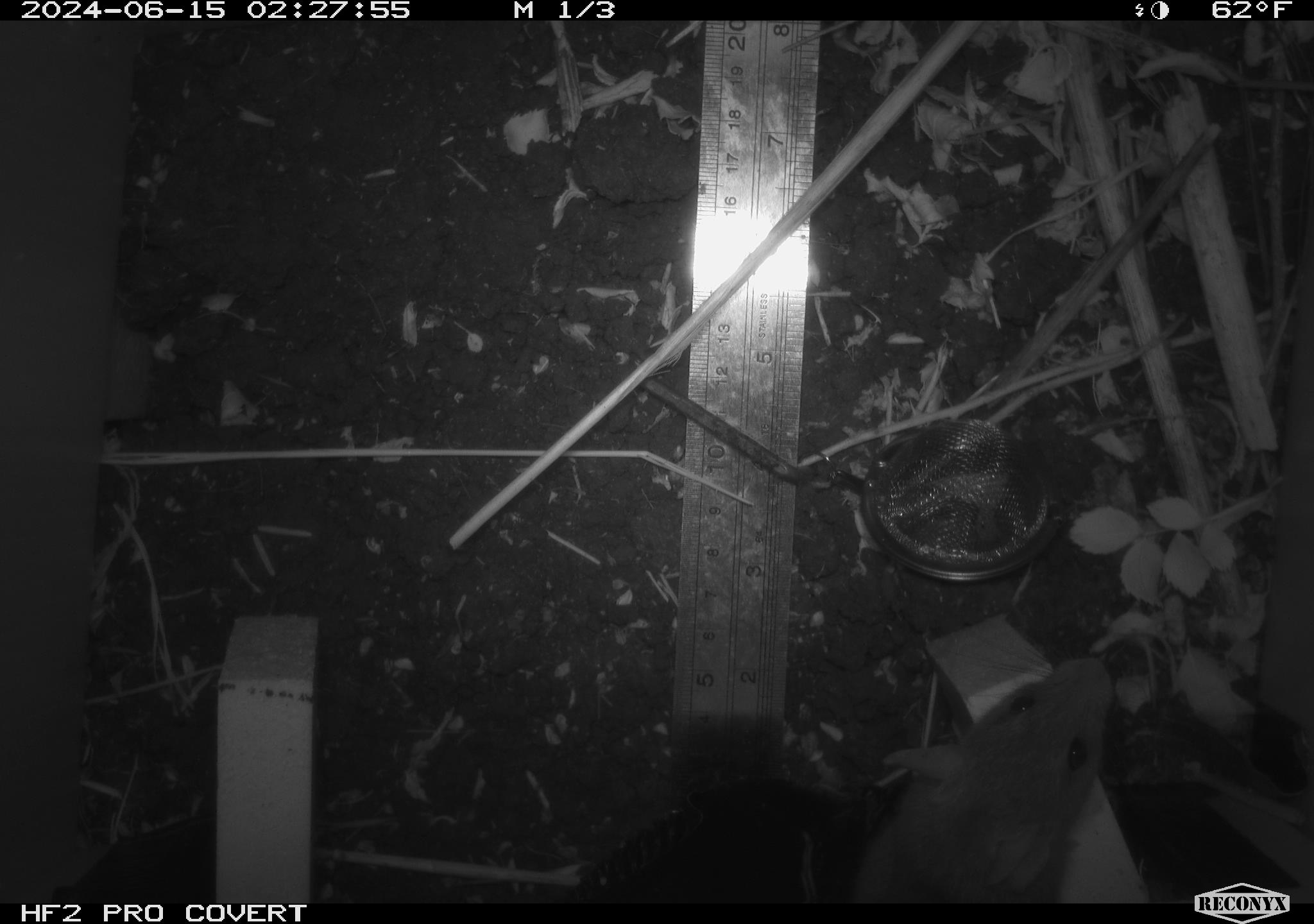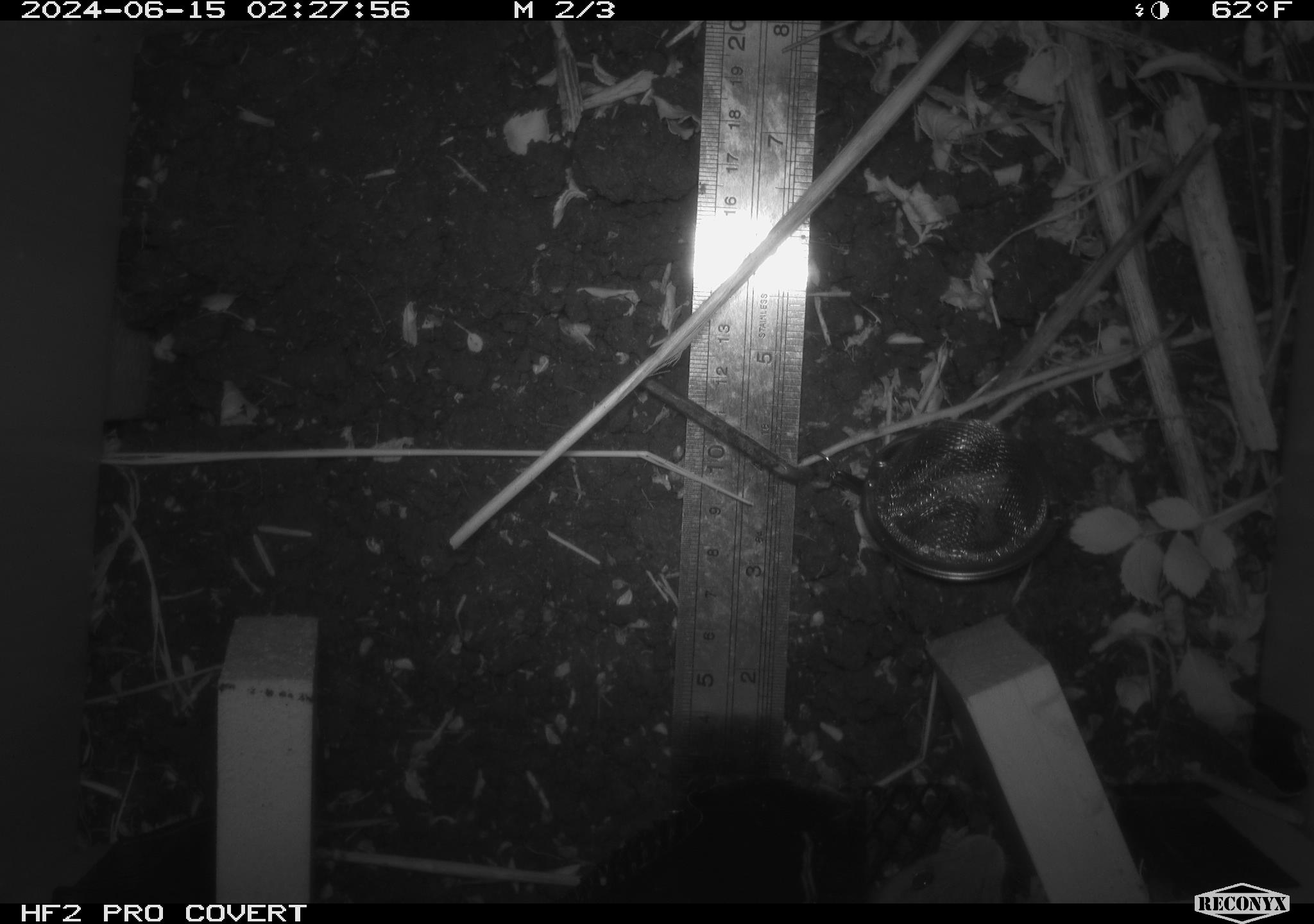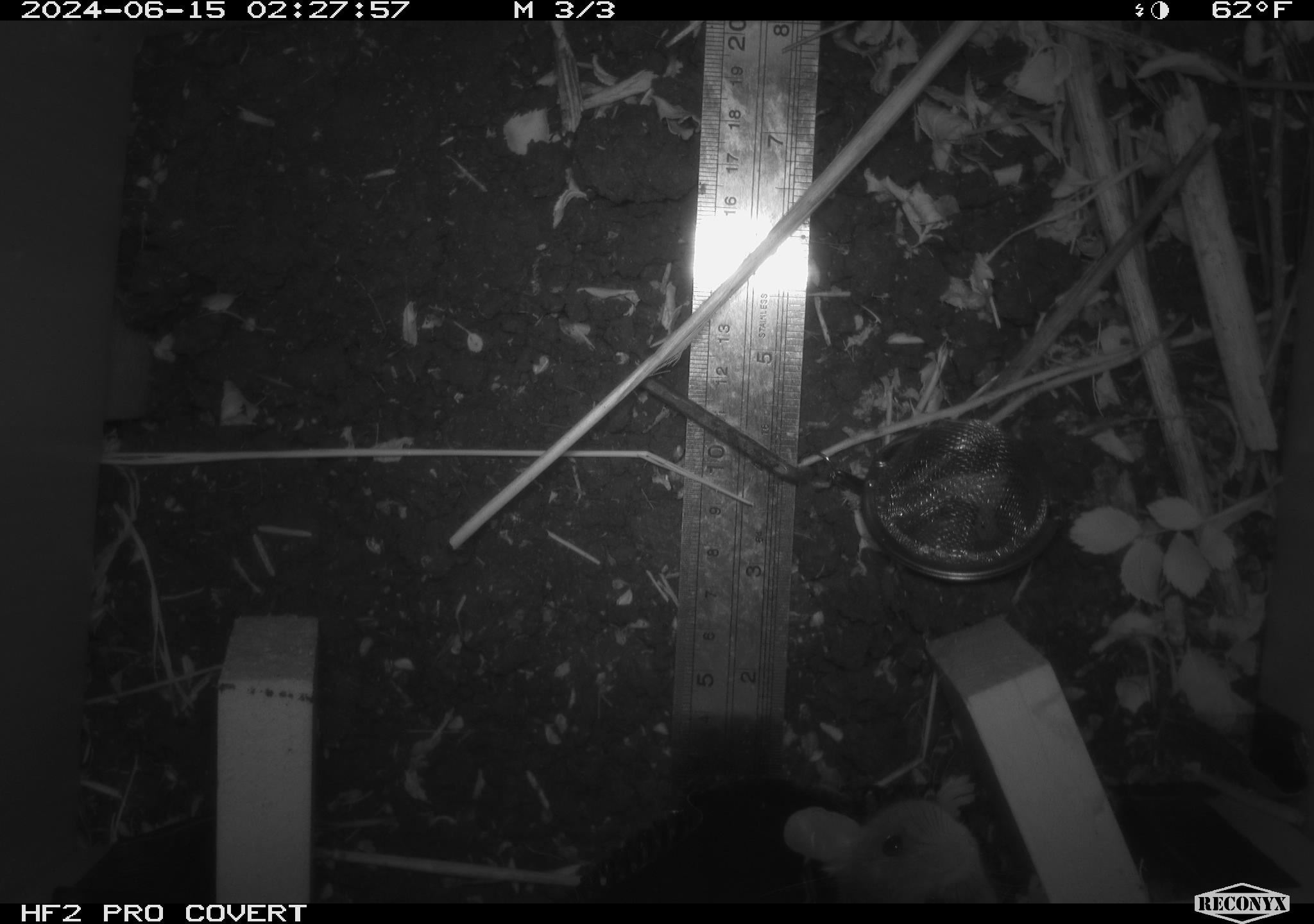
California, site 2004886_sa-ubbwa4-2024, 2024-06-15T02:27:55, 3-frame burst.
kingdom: Animalia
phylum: Chordata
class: Mammalia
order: Rodentia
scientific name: Rodentia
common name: woodrat or rat or mouse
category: woodrat or rat or mouse species